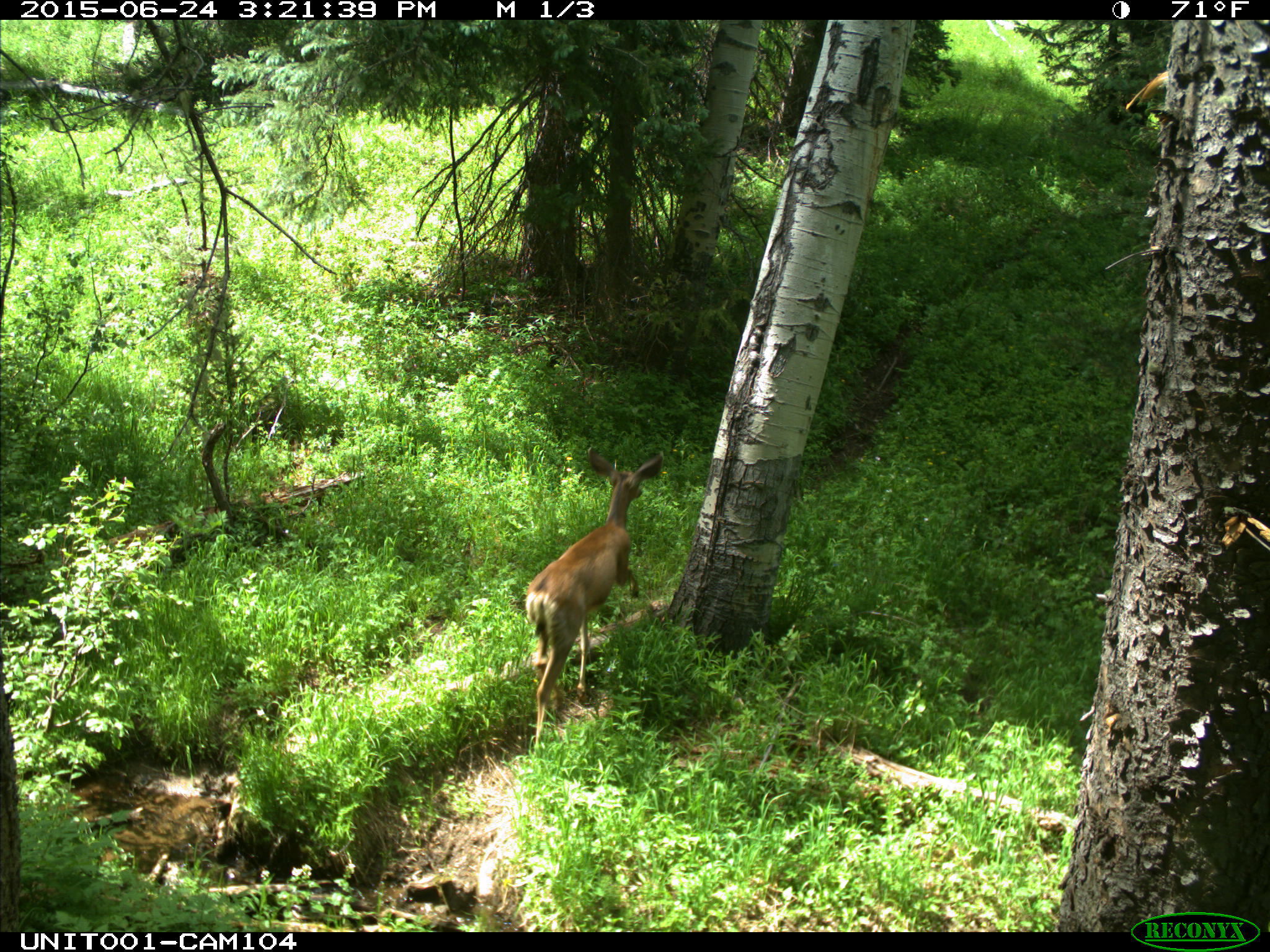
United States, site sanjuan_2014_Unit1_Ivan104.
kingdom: Animalia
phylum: Chordata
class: Mammalia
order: Artiodactyla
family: Cervidae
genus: Odocoileus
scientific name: Odocoileus hemionus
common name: mule deer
Odocoileus hemionus (mule deer).